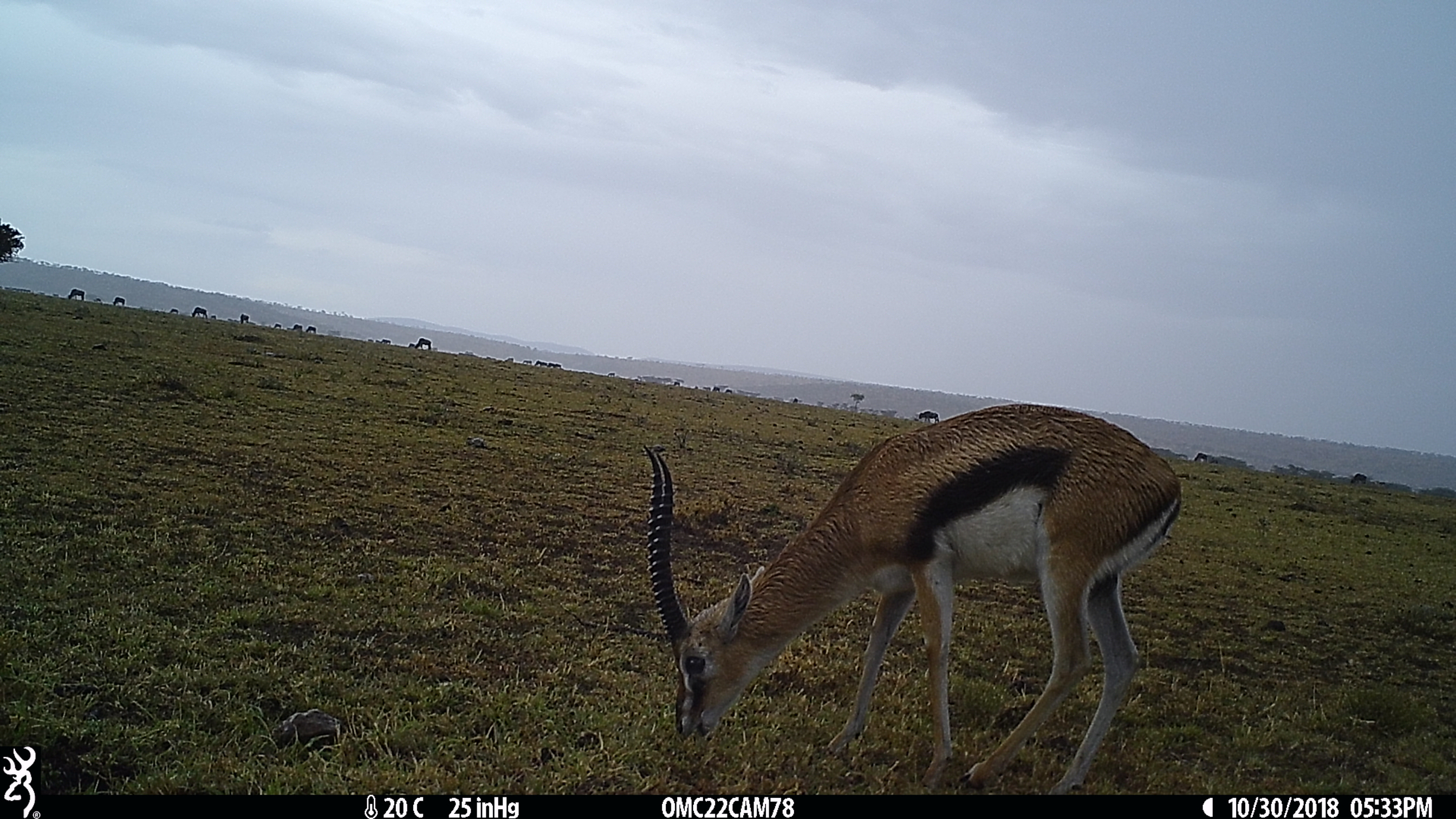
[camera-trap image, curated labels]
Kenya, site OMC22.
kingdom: Animalia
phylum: Chordata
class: Mammalia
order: Artiodactyla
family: Bovidae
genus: Eudorcas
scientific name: Eudorcas thomsonii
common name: thomon's gazelle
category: gazelle thomsons